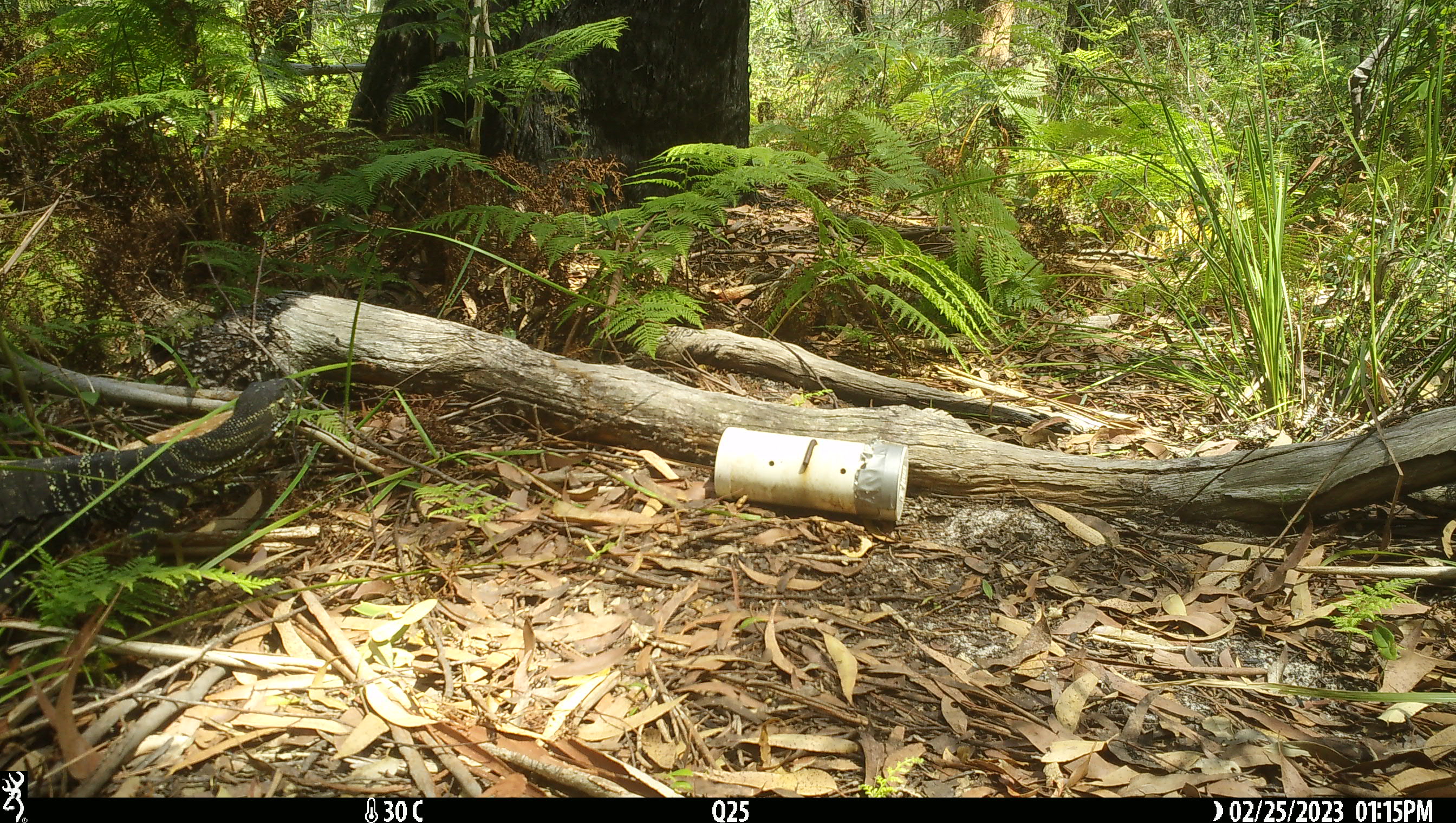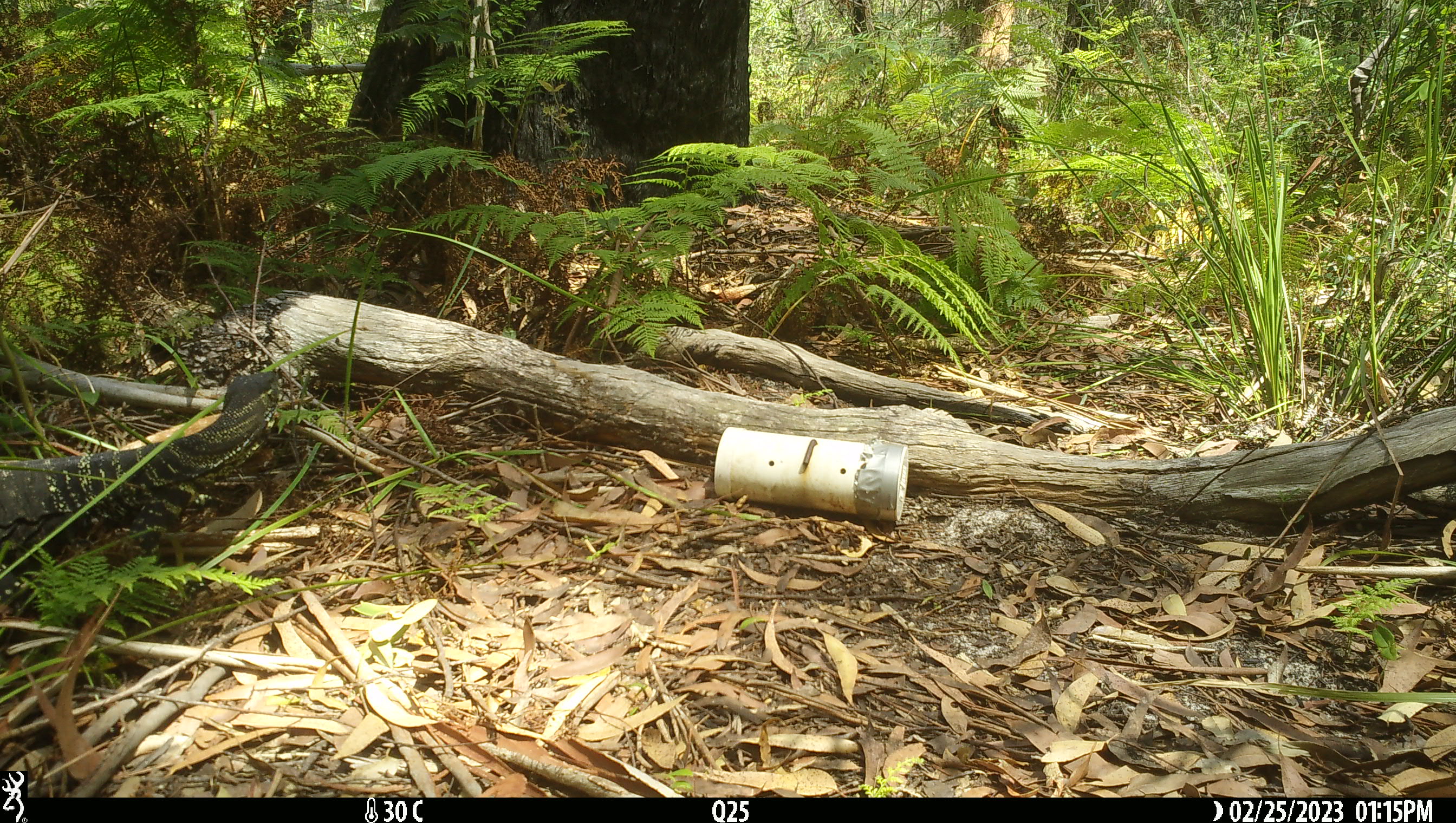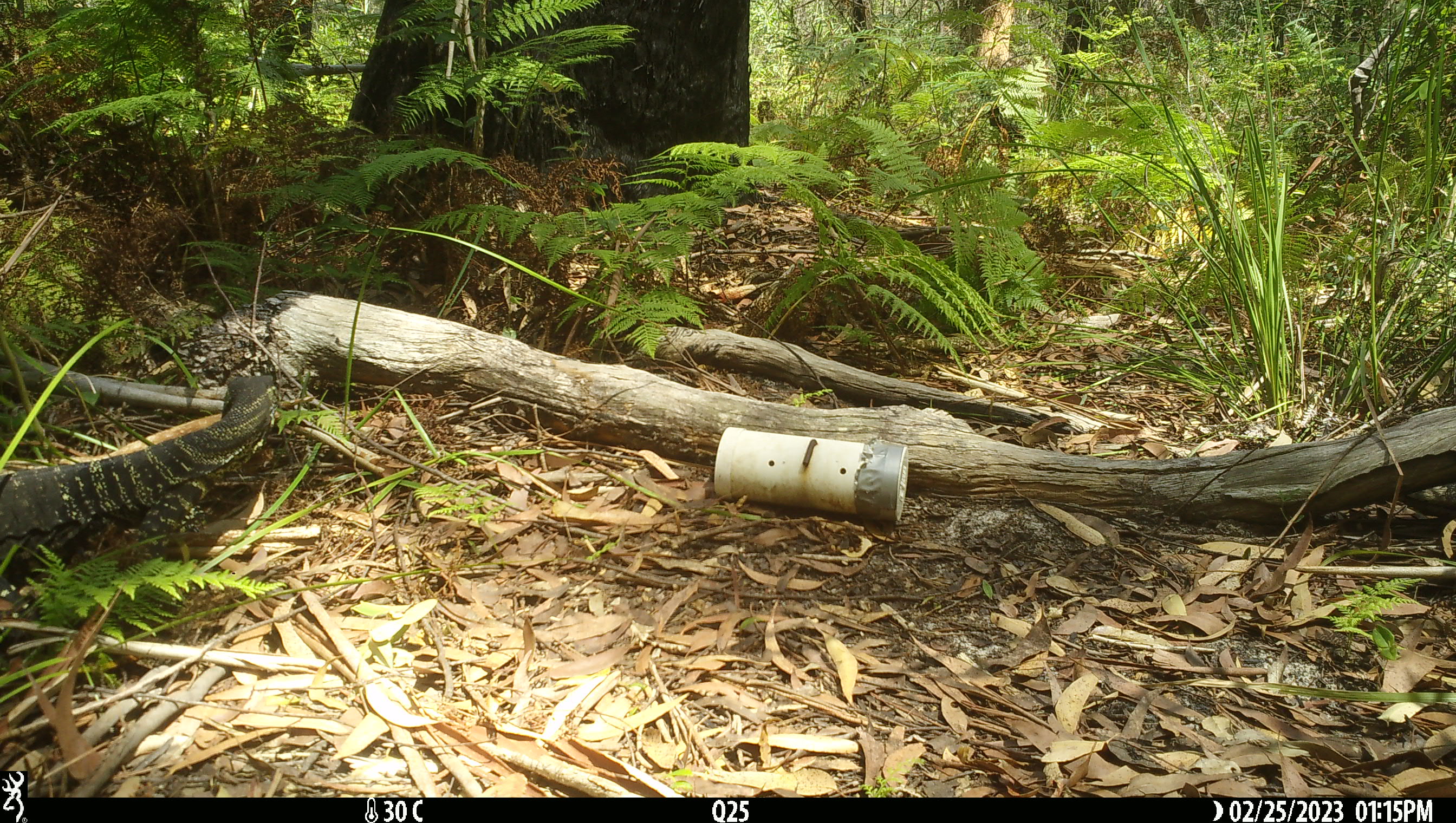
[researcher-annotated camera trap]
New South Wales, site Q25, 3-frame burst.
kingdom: Animalia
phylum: Chordata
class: Reptilia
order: Squamata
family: Varanidae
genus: Varanus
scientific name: Varanus varius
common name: lace monitor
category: goanna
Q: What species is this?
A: Goanna (lace monitor) (Varanus varius).